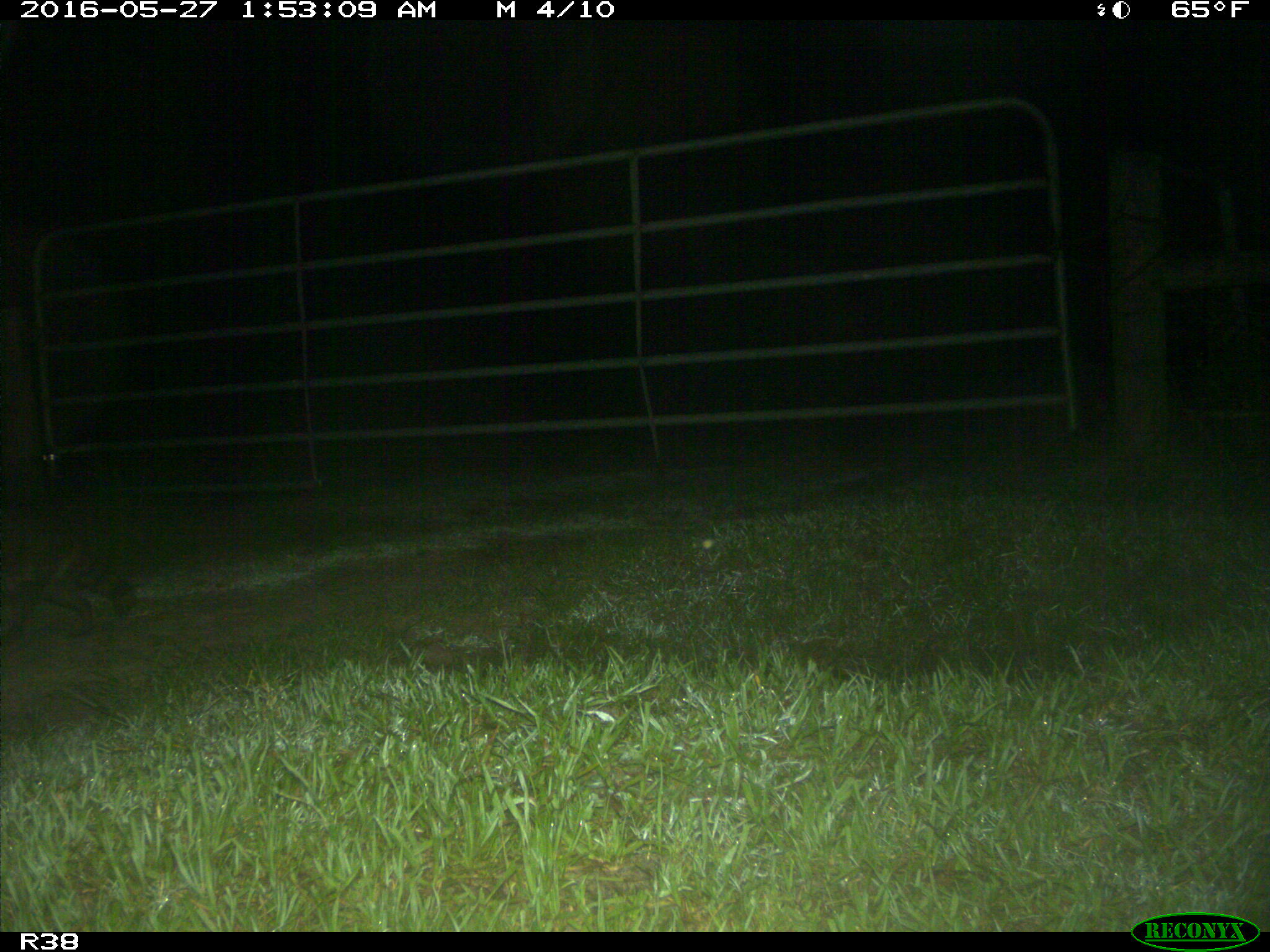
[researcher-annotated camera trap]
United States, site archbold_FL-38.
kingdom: Animalia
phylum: Chordata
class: Mammalia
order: Carnivora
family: Procyonidae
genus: Procyon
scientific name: Procyon lotor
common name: common raccoon